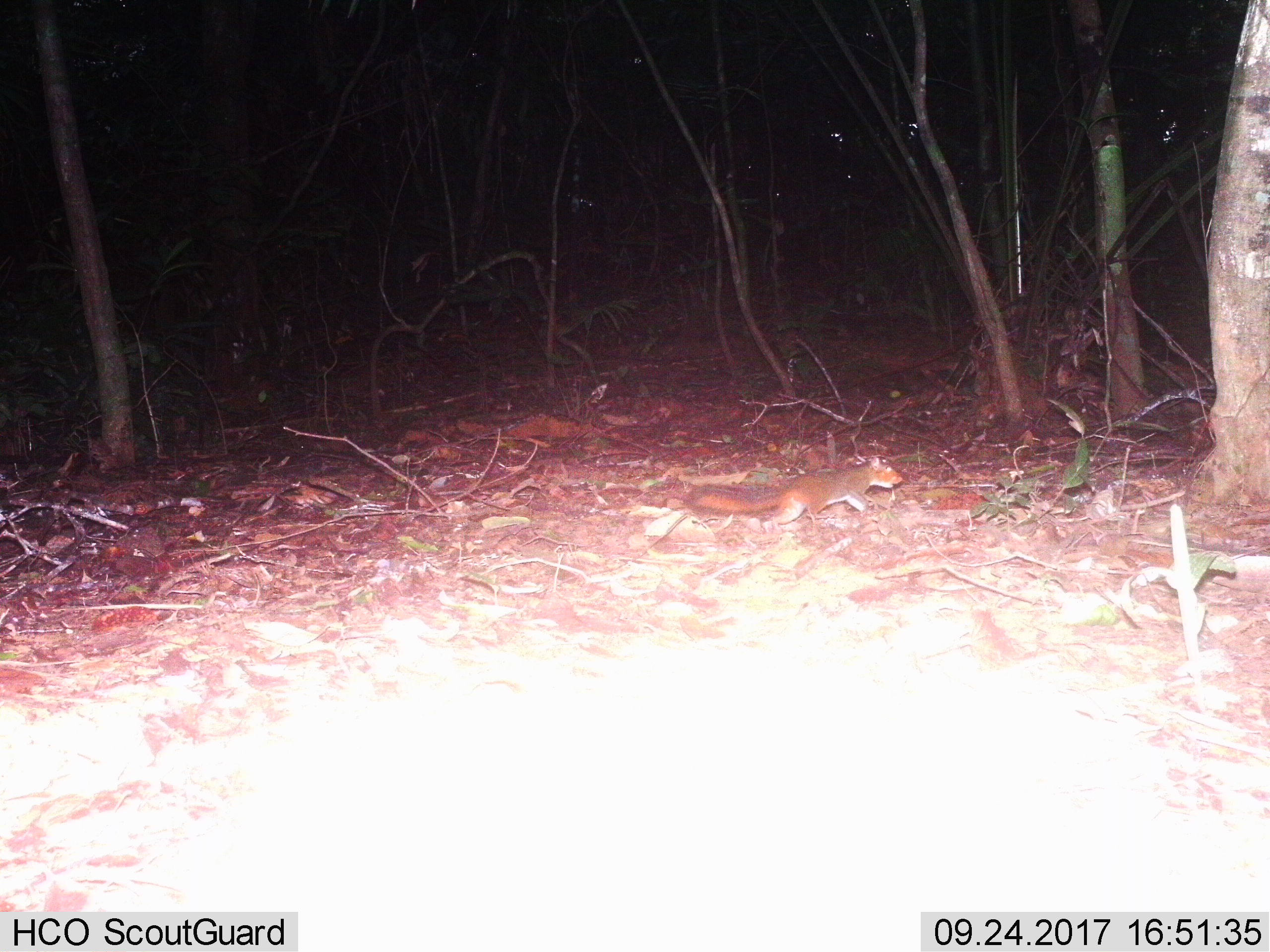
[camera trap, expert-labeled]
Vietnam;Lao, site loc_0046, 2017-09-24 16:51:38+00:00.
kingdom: Animalia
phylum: Chordata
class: Mammalia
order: Rodentia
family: Sciuridae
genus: Dremomys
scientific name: Dremomys rufigenis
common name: red-cheeked squirrel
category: red cheeked squirrel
Red cheeked squirrel (red-cheeked squirrel) (Dremomys rufigenis). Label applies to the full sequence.